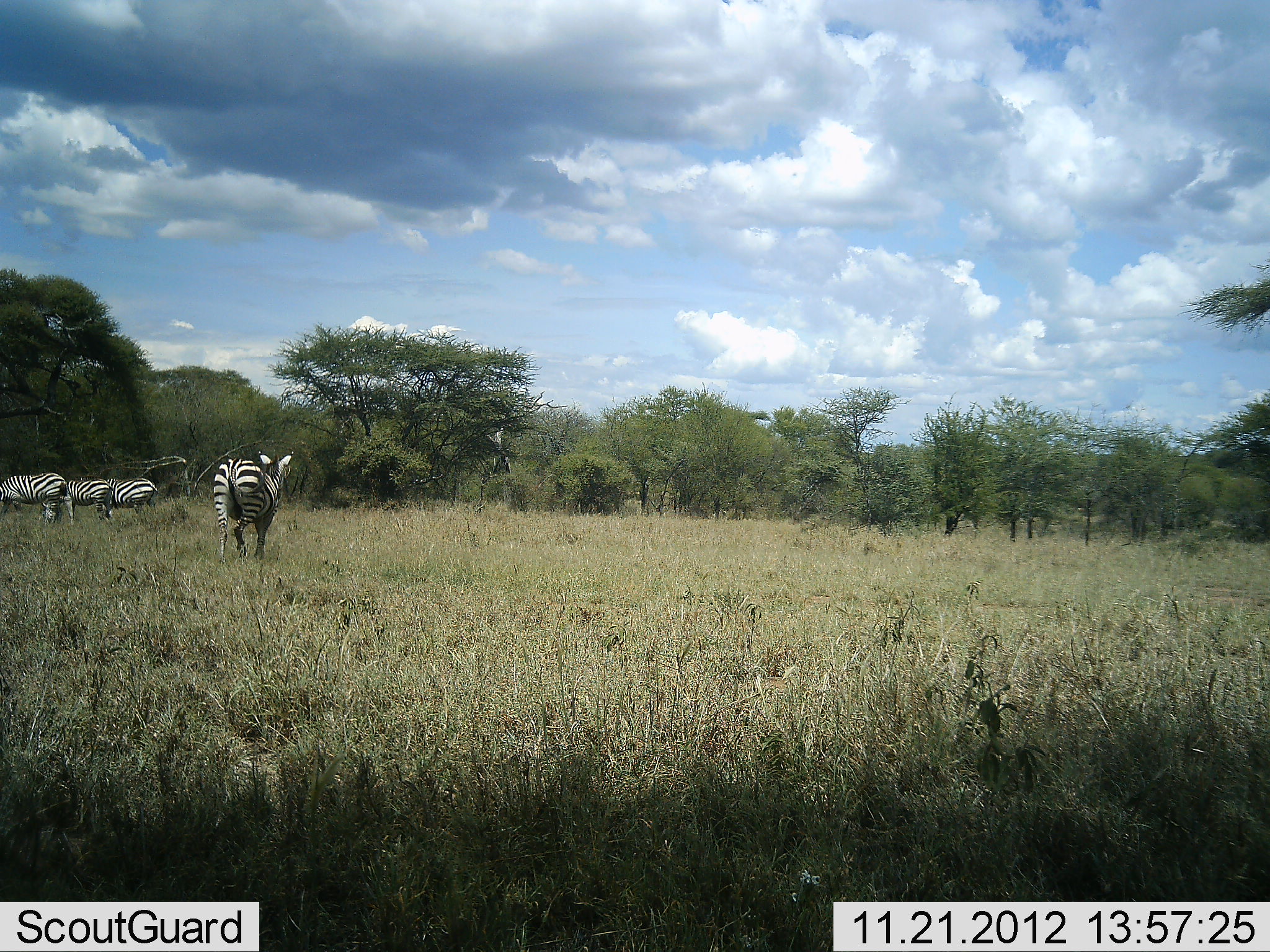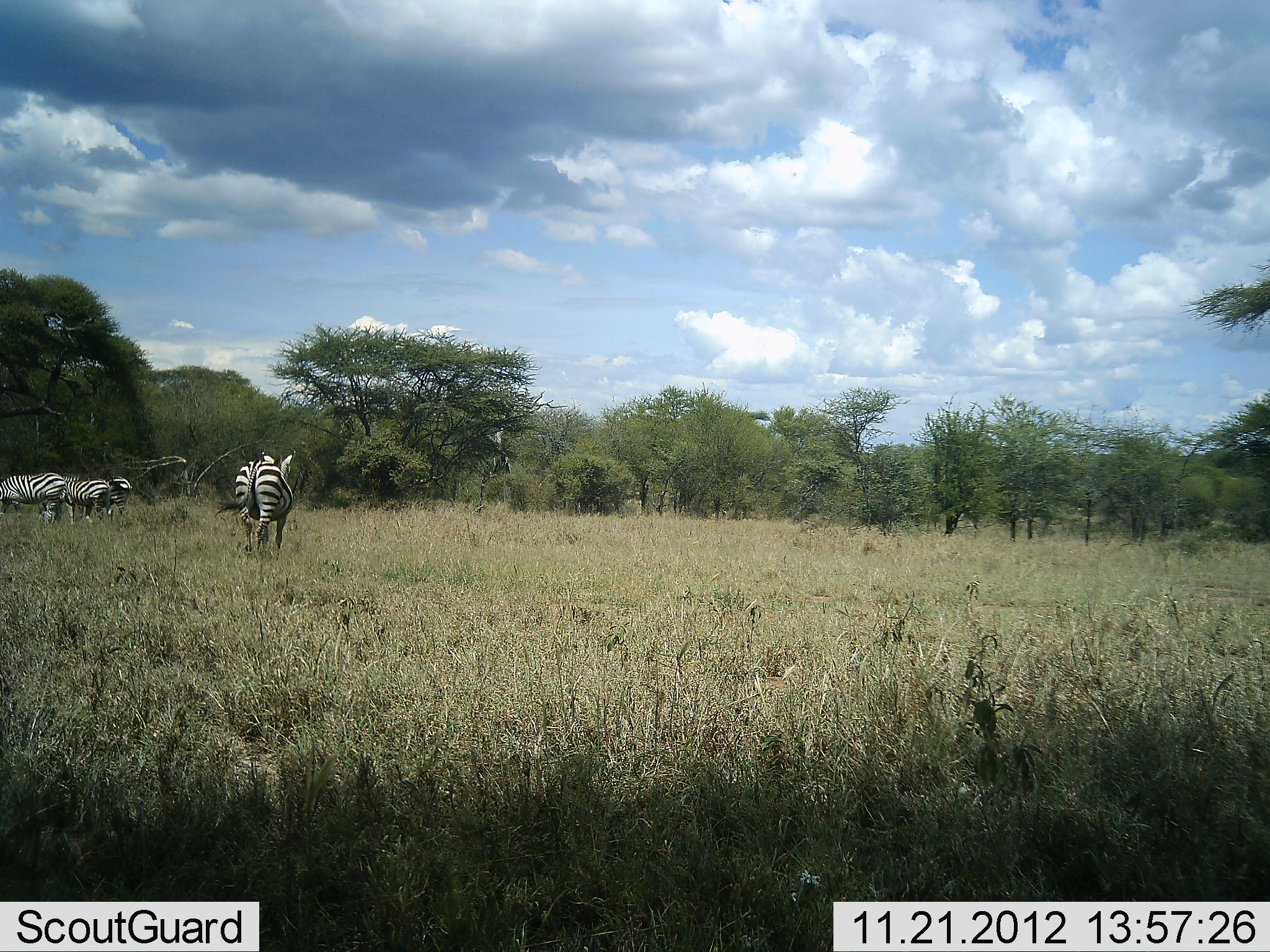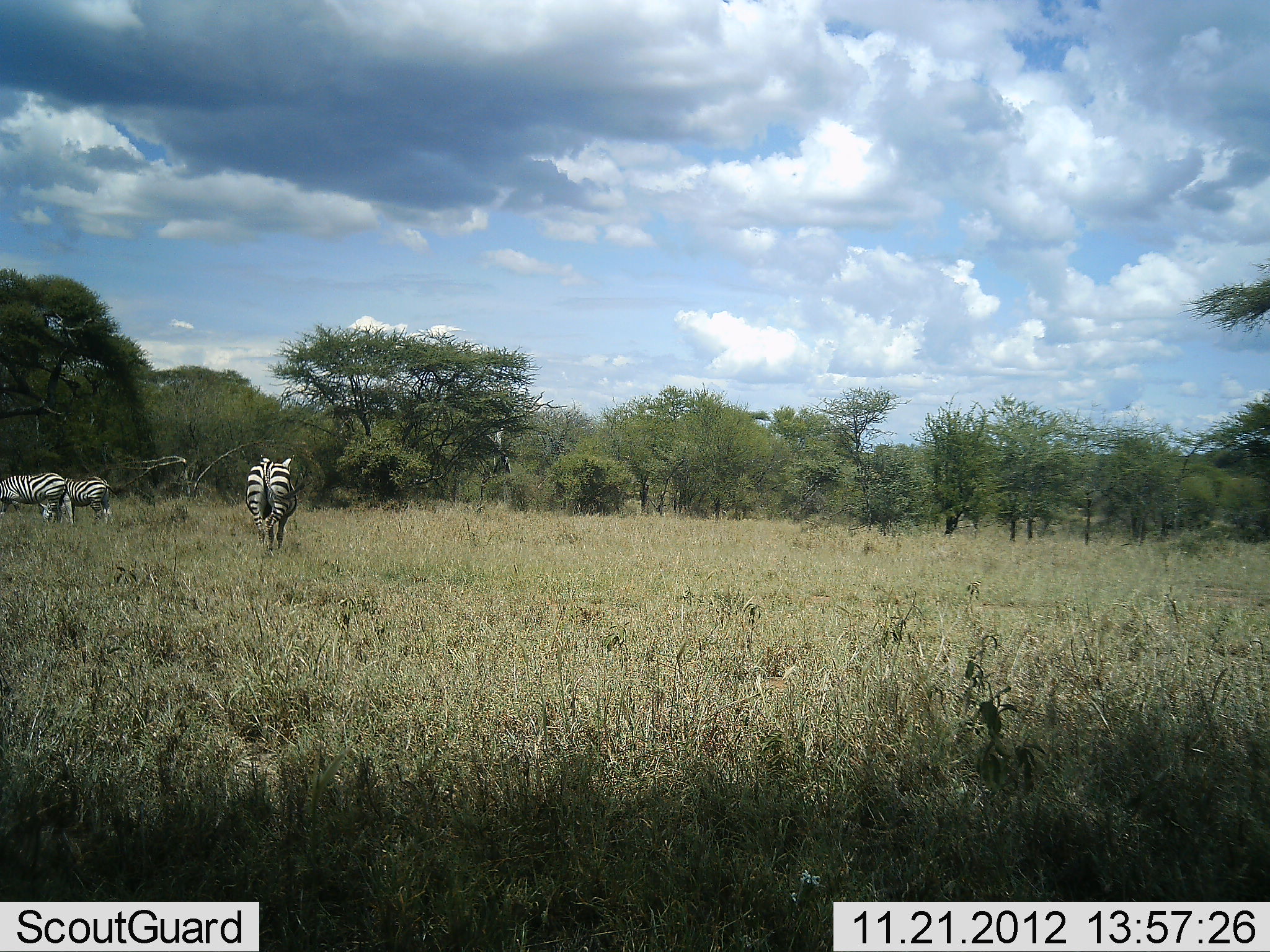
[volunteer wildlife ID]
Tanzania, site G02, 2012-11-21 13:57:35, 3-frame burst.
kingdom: Animalia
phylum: Chordata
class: Mammalia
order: Perissodactyla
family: Equidae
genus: Equus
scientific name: Equus quagga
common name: plains zebra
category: zebra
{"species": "zebra (plains zebra) (Equus quagga)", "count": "4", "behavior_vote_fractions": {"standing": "80%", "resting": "10%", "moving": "80%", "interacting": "0%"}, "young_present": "0%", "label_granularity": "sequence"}